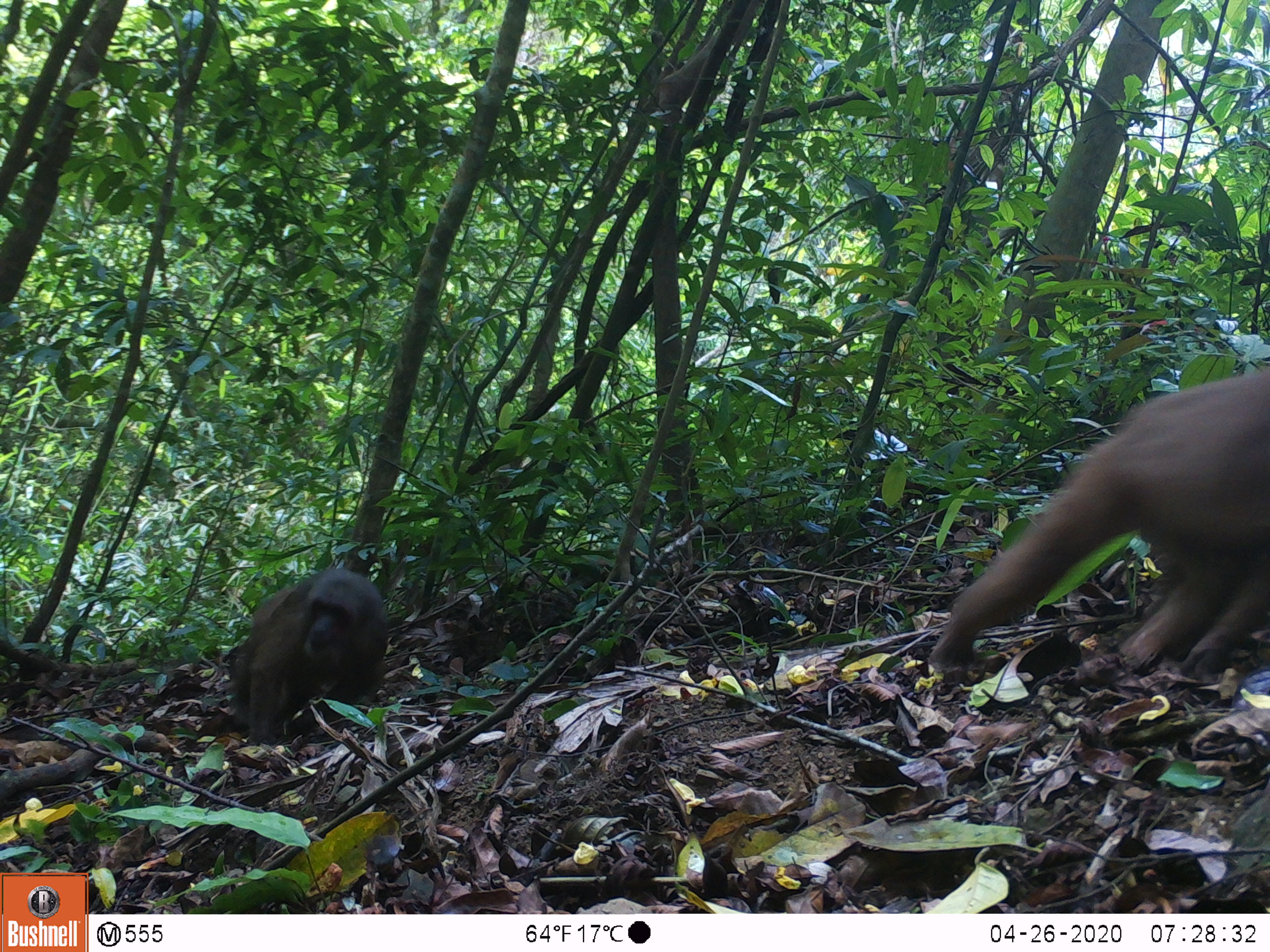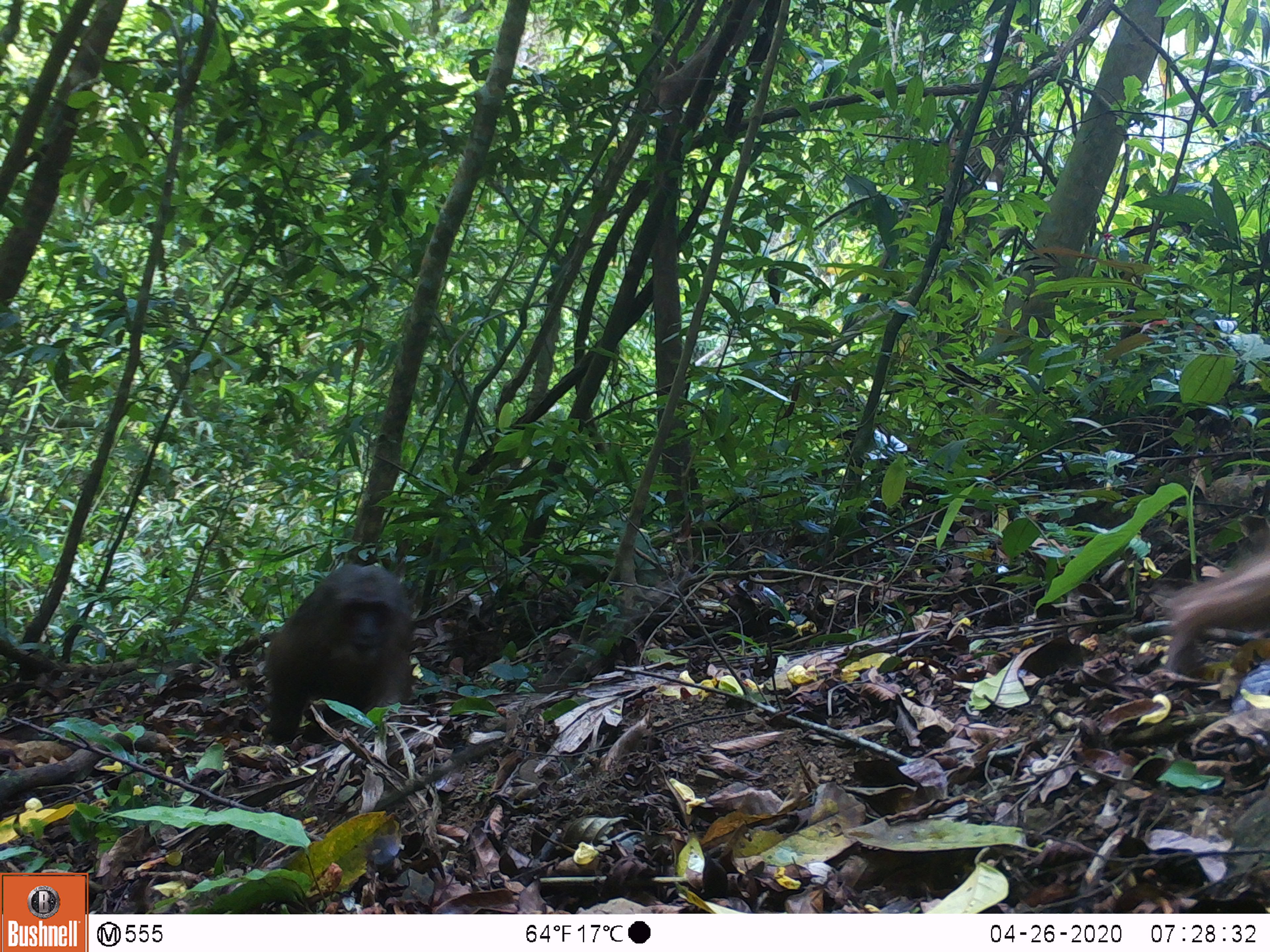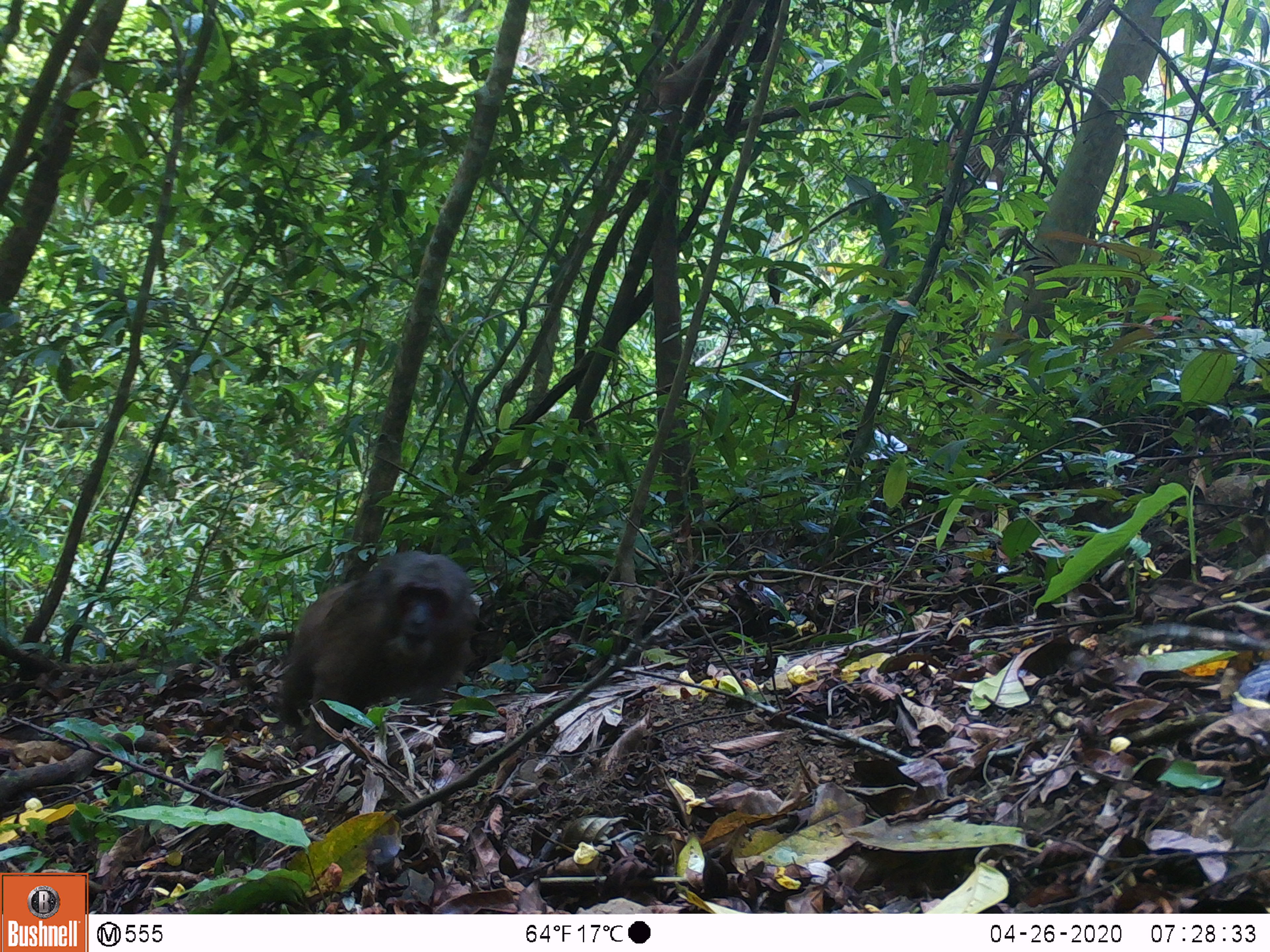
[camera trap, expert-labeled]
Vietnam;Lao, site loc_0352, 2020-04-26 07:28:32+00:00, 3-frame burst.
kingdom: Animalia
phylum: Chordata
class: Mammalia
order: Primates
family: Cercopithecidae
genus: Macaca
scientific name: Macaca arctoides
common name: stump-tailed macaque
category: stump tailed macaque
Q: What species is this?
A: Stump tailed macaque (stump-tailed macaque) (Macaca arctoides).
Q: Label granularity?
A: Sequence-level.